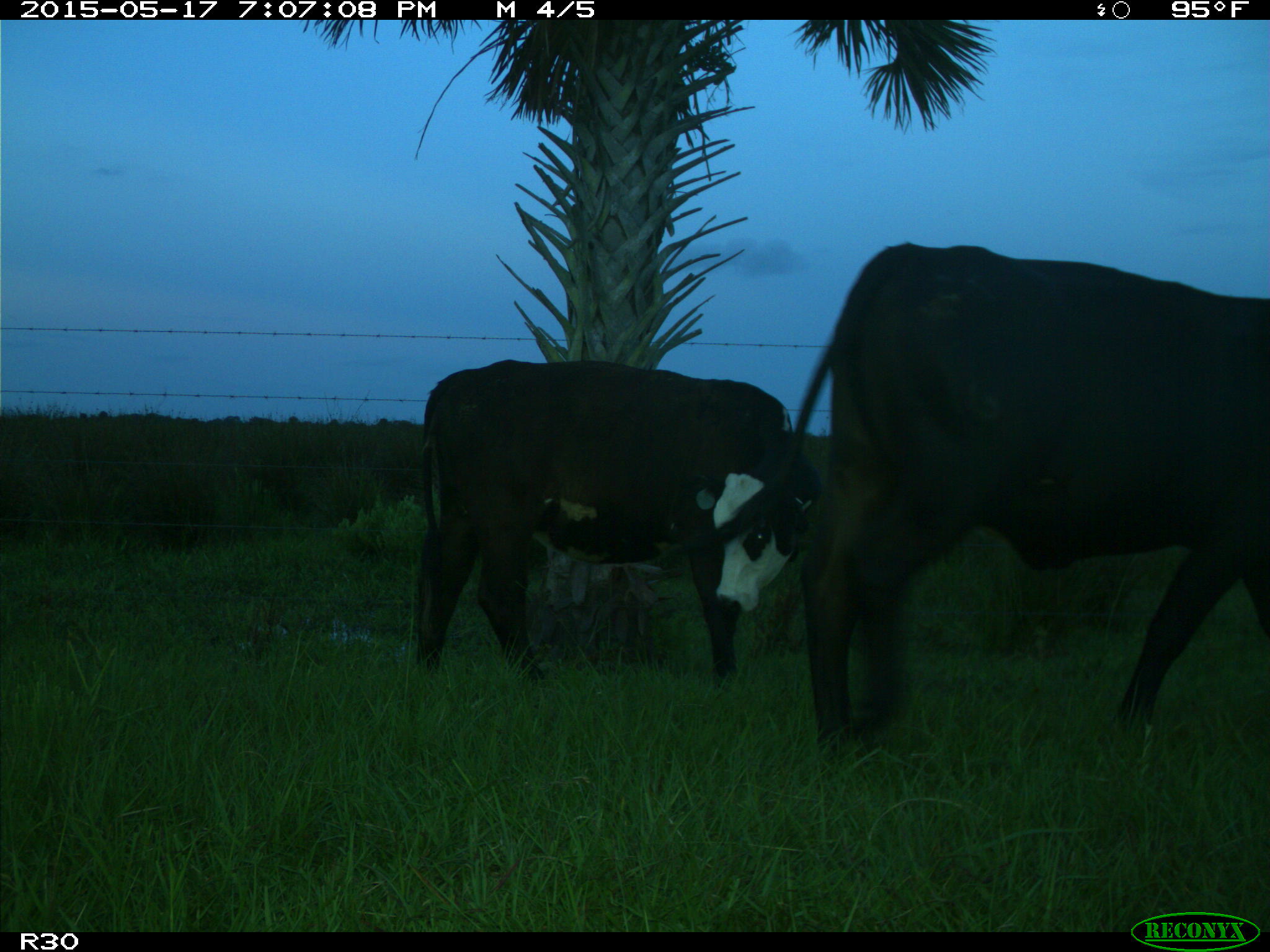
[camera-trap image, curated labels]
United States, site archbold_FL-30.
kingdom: Animalia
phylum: Chordata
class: Mammalia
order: Artiodactyla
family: Bovidae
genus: Bos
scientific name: Bos taurus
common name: domestic cow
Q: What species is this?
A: Bos taurus (domestic cow).